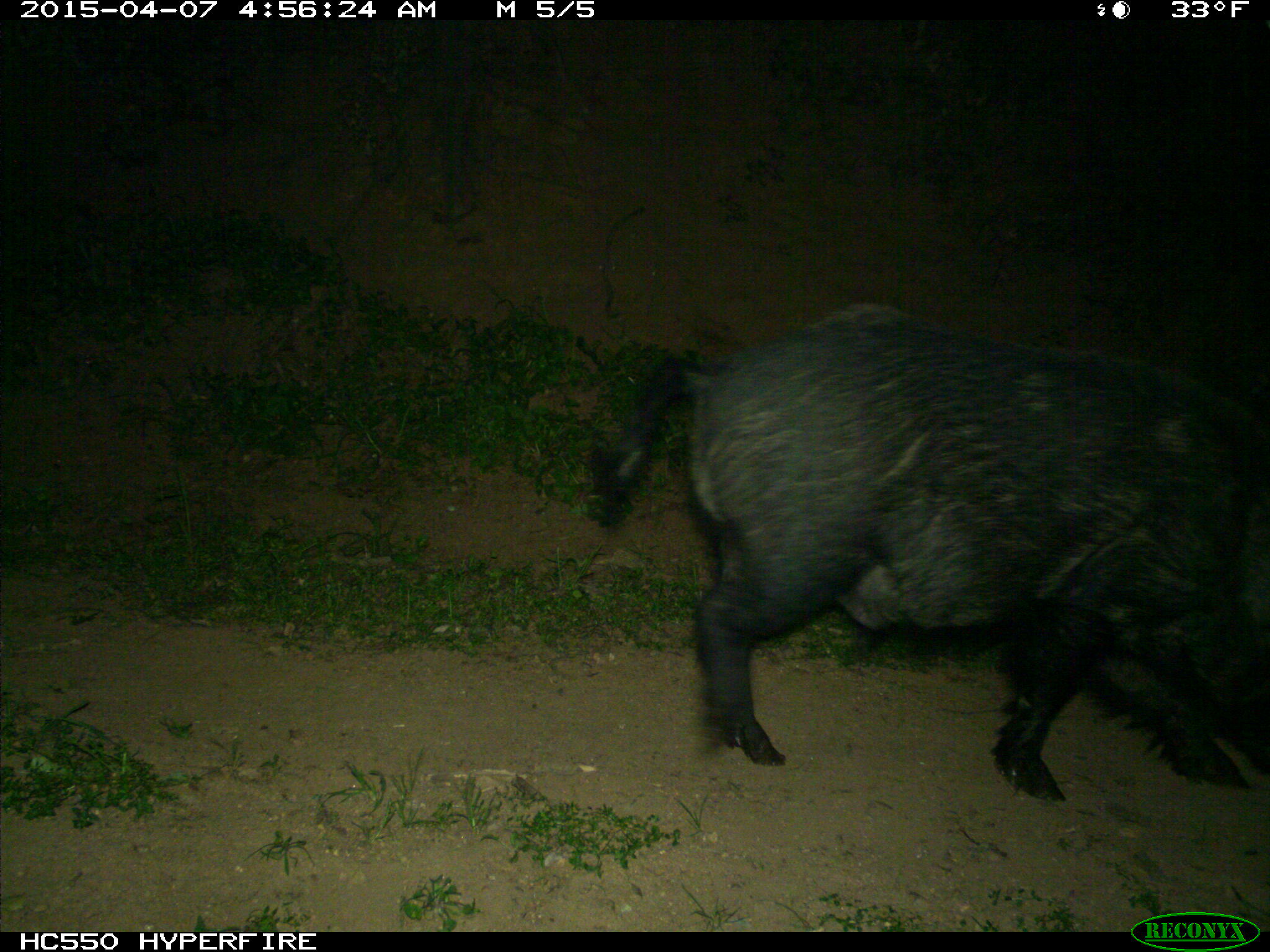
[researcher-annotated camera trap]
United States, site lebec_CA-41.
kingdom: Animalia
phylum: Chordata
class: Mammalia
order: Artiodactyla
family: Suidae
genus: Sus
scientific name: Sus scrofa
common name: wild boar